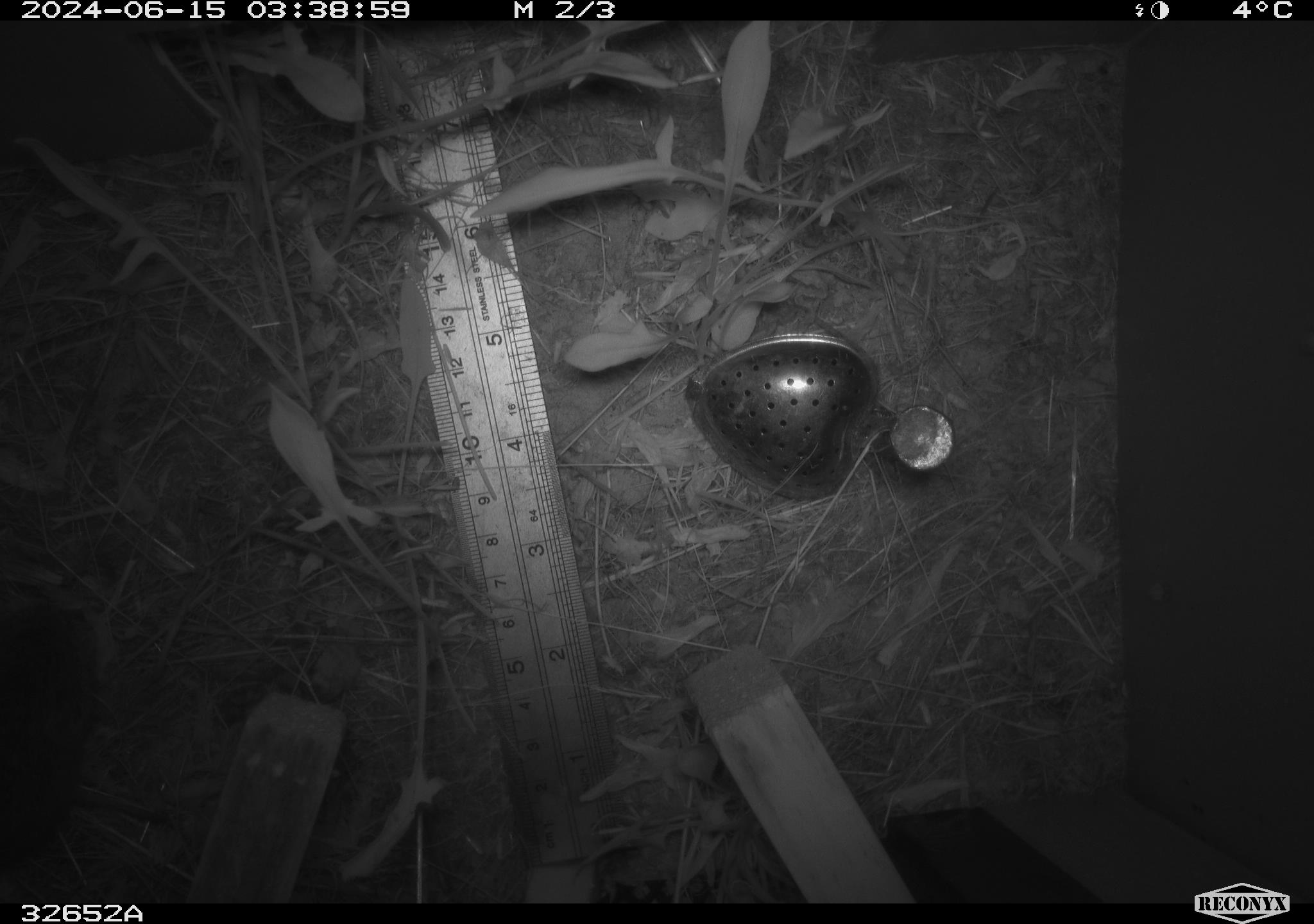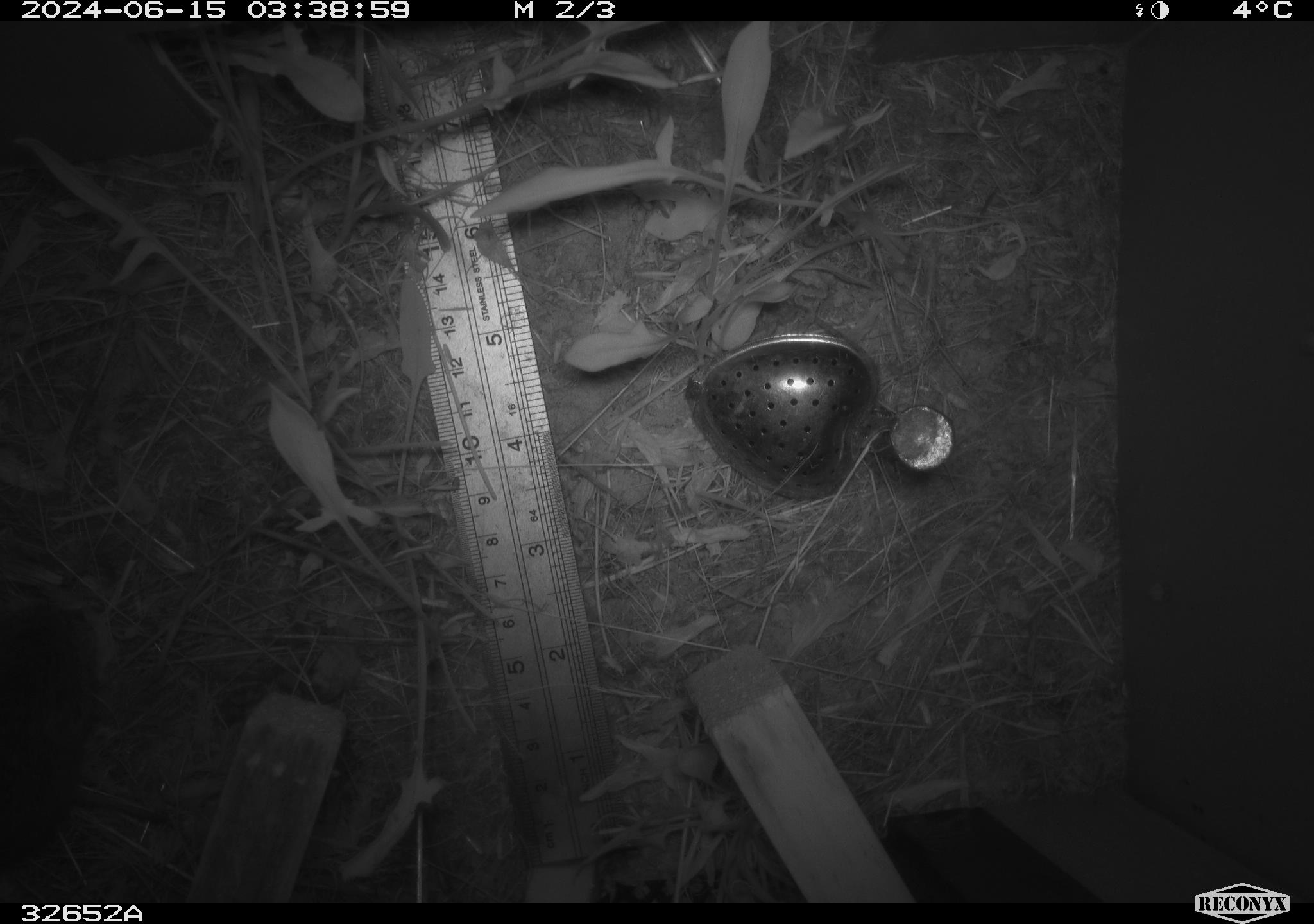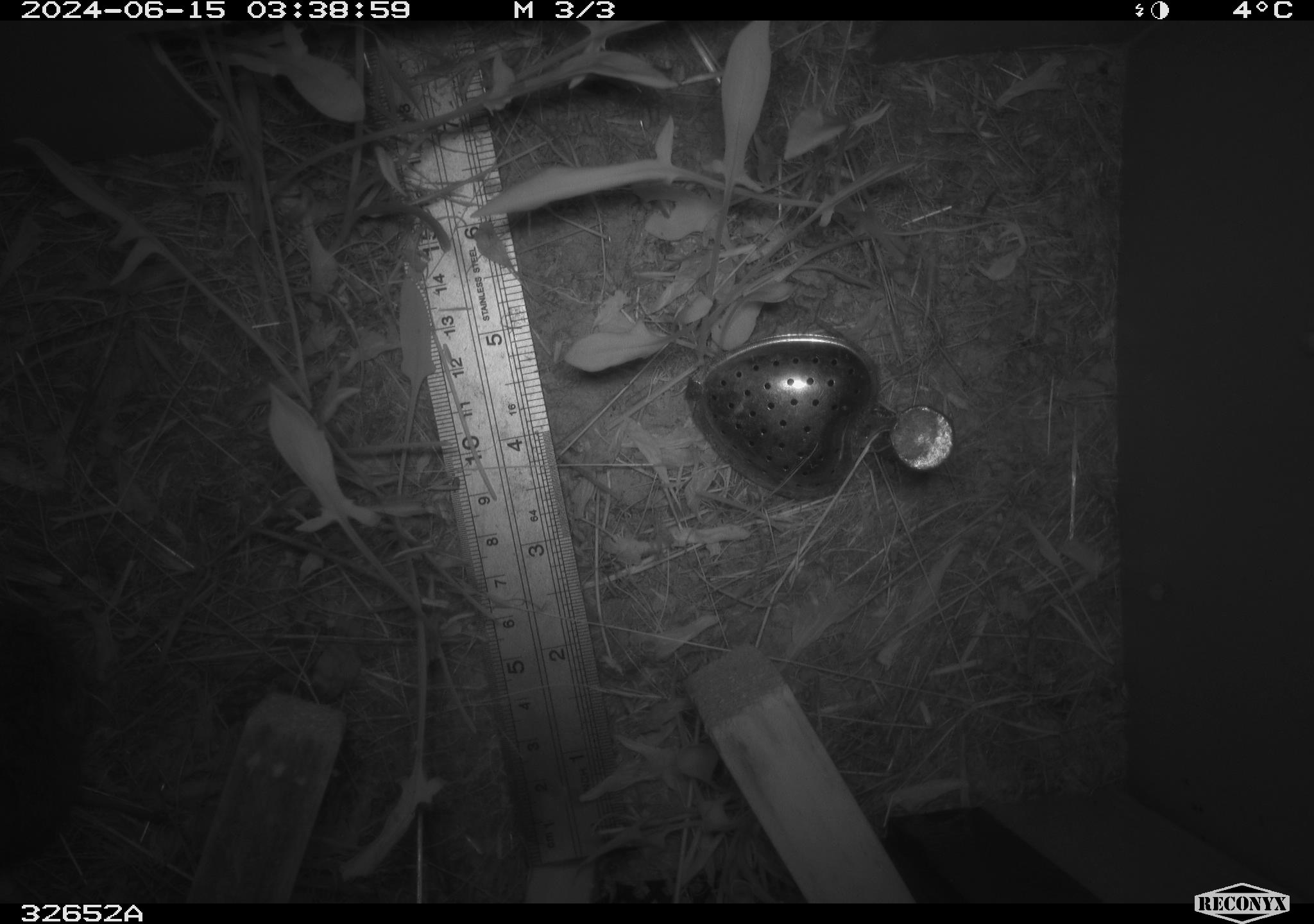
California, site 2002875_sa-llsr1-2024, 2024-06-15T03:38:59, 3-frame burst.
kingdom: Animalia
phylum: Chordata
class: Mammalia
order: Rodentia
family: Cricetidae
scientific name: Arvicolinae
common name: voles, lemmings, and muskrats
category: arvicolinae subfamily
Arvicolinae subfamily (voles, lemmings, and muskrats) (Arvicolinae).